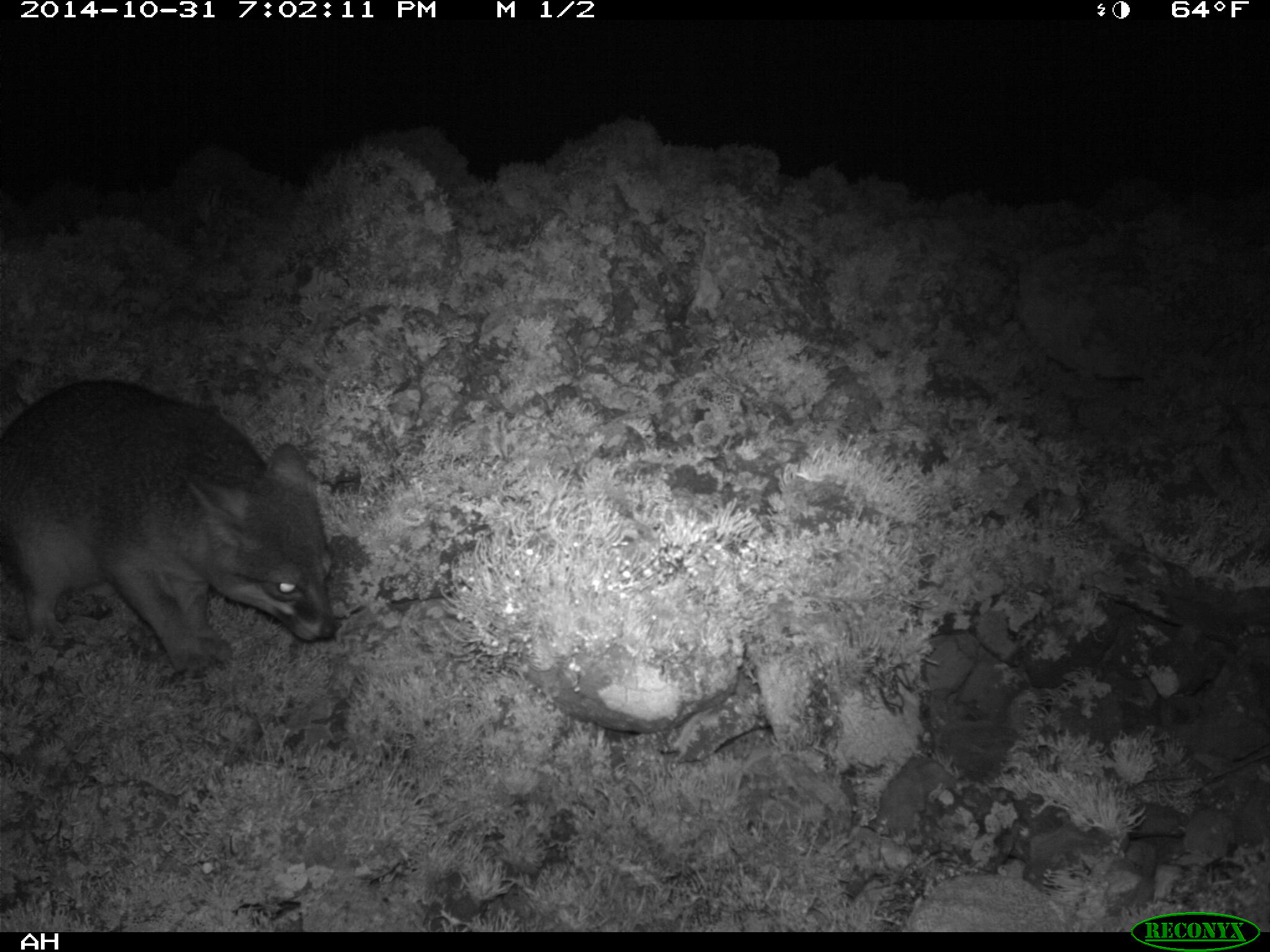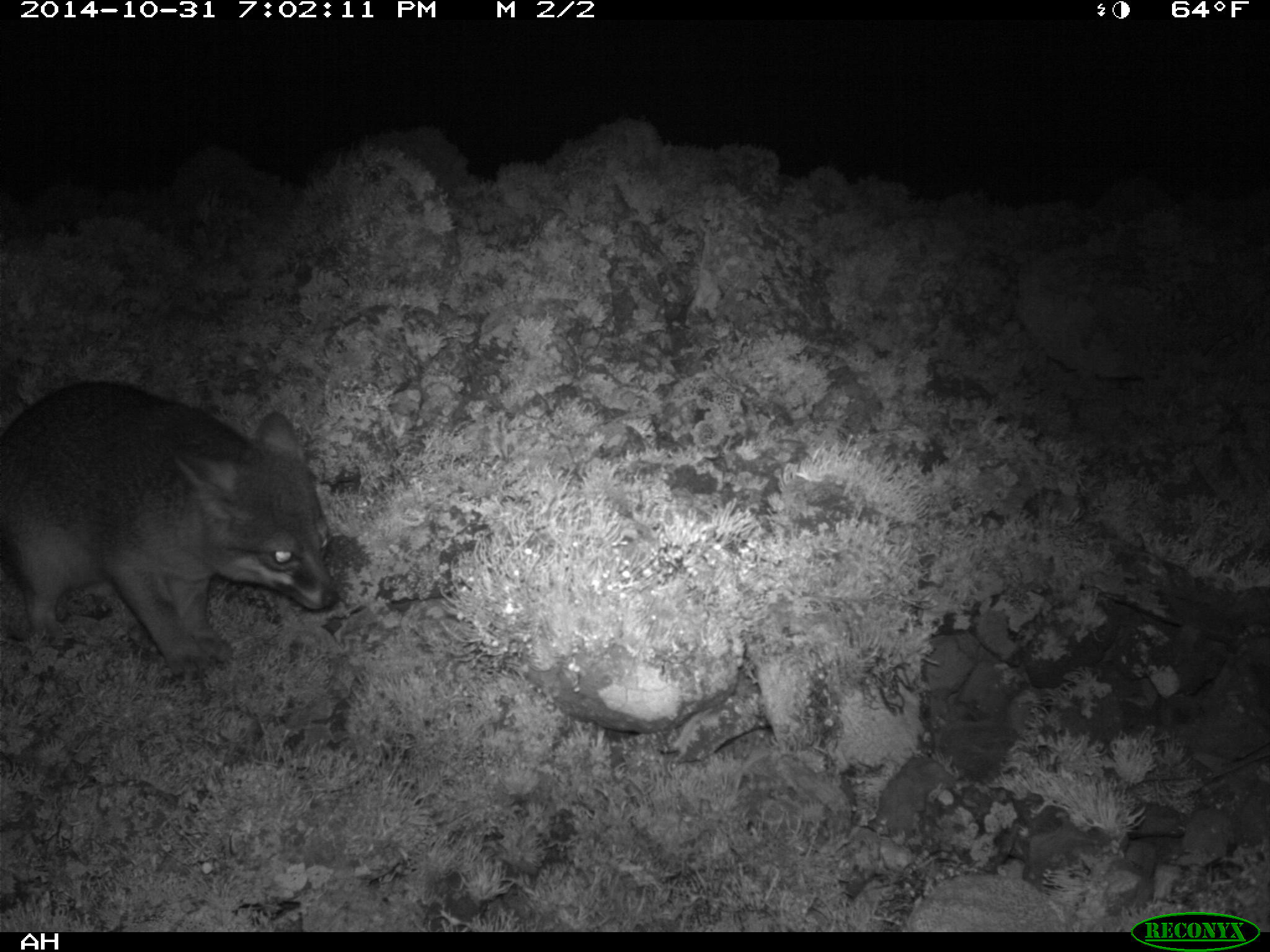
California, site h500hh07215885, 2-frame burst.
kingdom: Animalia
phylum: Chordata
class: Mammalia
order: Carnivora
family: Canidae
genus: Urocyon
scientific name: Urocyon littoralis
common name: island fox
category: fox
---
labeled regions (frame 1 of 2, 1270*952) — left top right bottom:
fox: 0 379 335 682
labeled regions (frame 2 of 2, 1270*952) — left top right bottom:
fox: 0 379 337 677